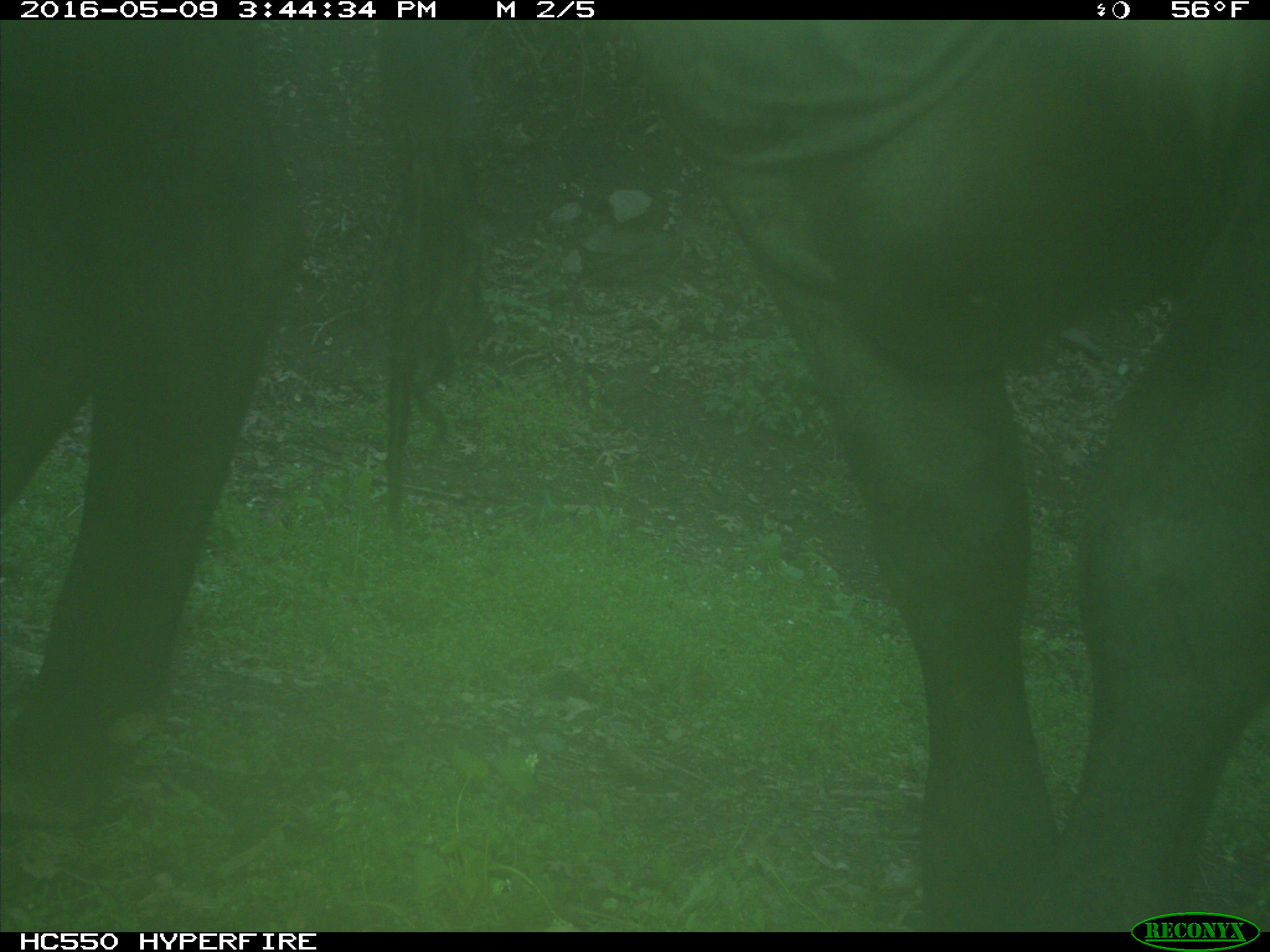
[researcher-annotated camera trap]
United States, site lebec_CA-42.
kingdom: Animalia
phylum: Chordata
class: Mammalia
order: Artiodactyla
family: Bovidae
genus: Bos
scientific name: Bos taurus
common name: domestic cow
Bos taurus (domestic cow).